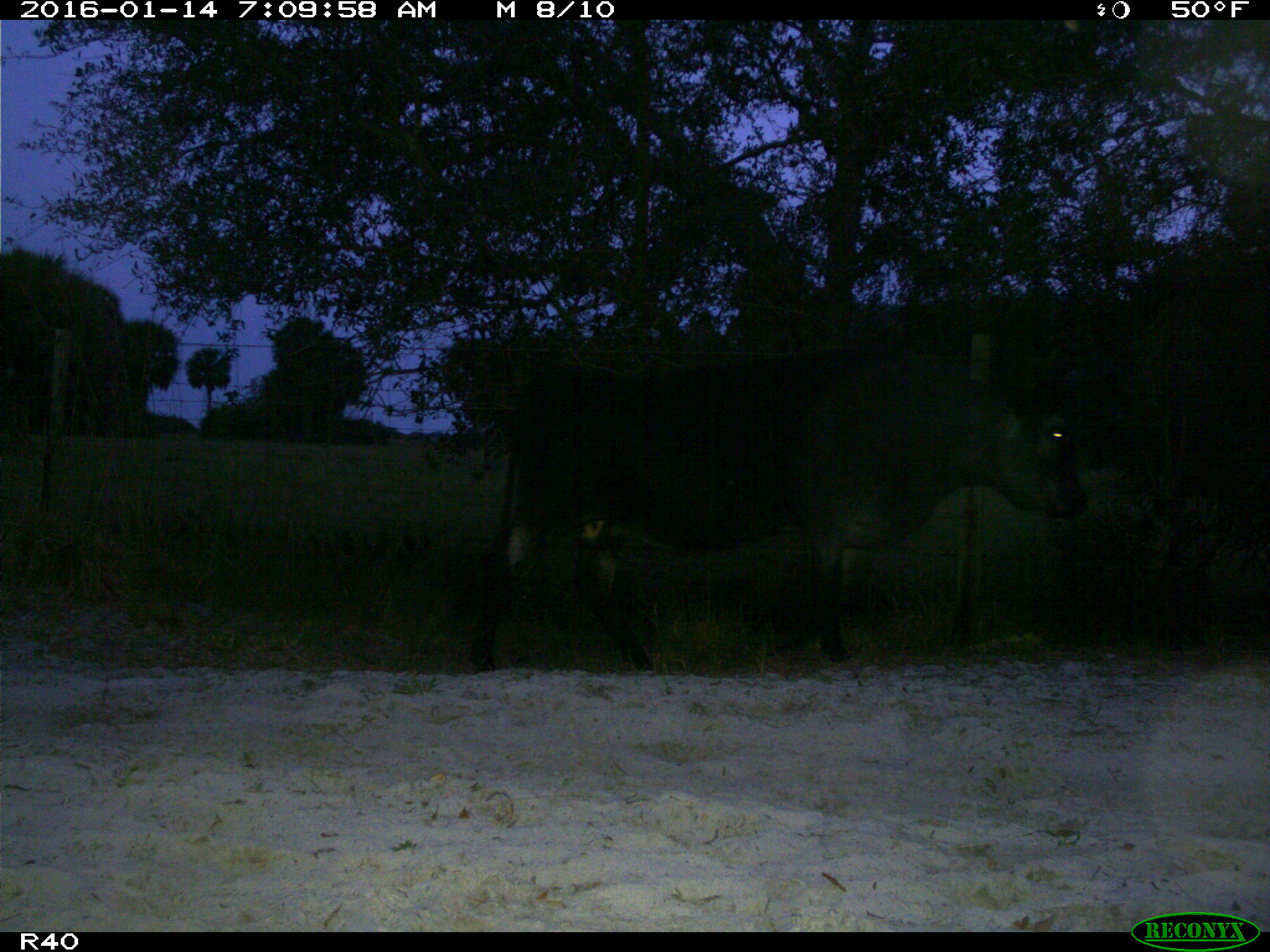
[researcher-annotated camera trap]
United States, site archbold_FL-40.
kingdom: Animalia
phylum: Chordata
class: Mammalia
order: Artiodactyla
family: Bovidae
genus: Bos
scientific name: Bos taurus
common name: domestic cow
Bos taurus (domestic cow).